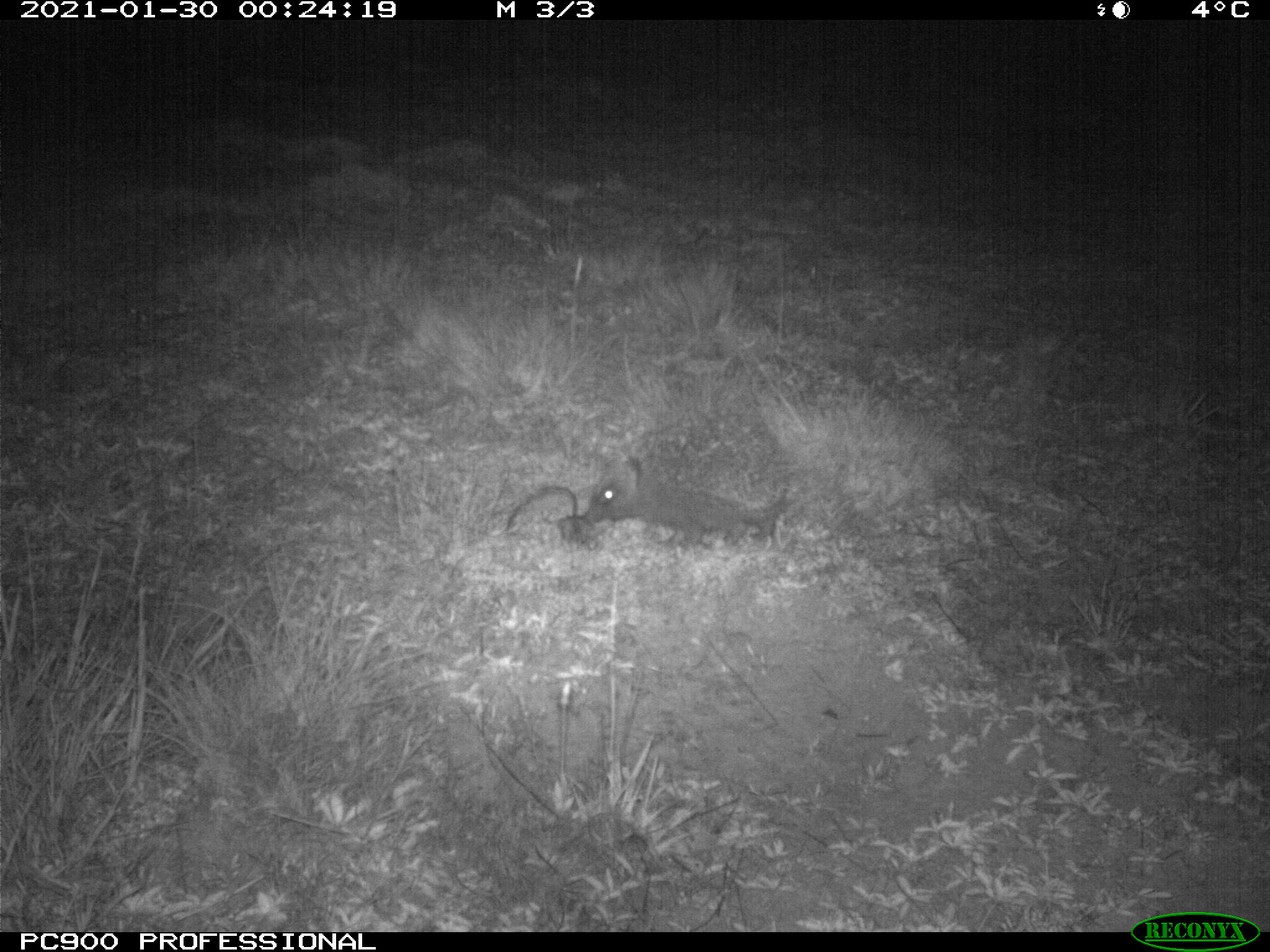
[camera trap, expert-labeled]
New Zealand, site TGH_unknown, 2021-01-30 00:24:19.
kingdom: Animalia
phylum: Chordata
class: Mammalia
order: Eulipotyphla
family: Erinaceidae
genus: Erinaceus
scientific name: Erinaceus europaeus europaeus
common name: european hedgehog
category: hedgehog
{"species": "hedgehog (european hedgehog) (Erinaceus europaeus europaeus)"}